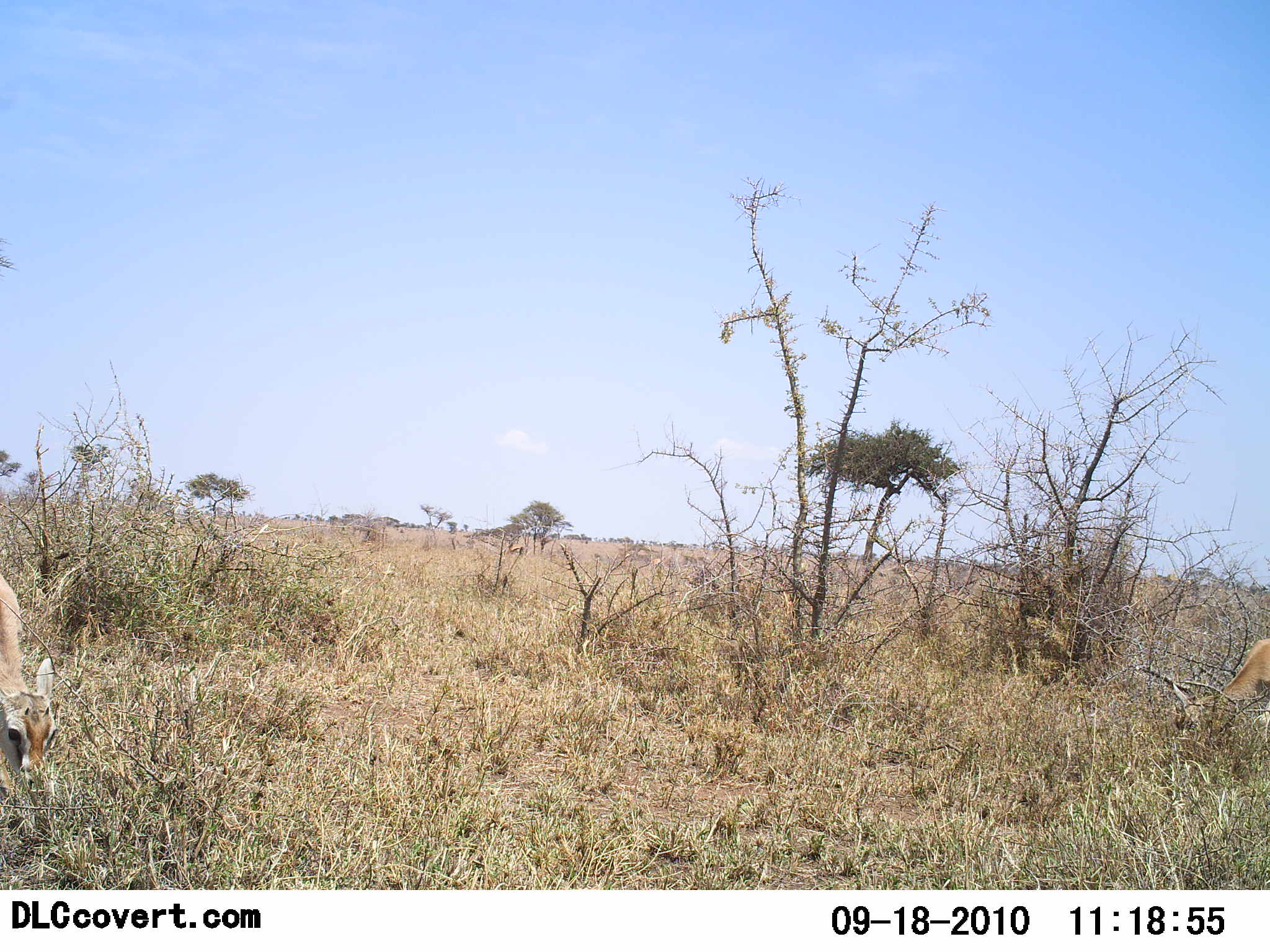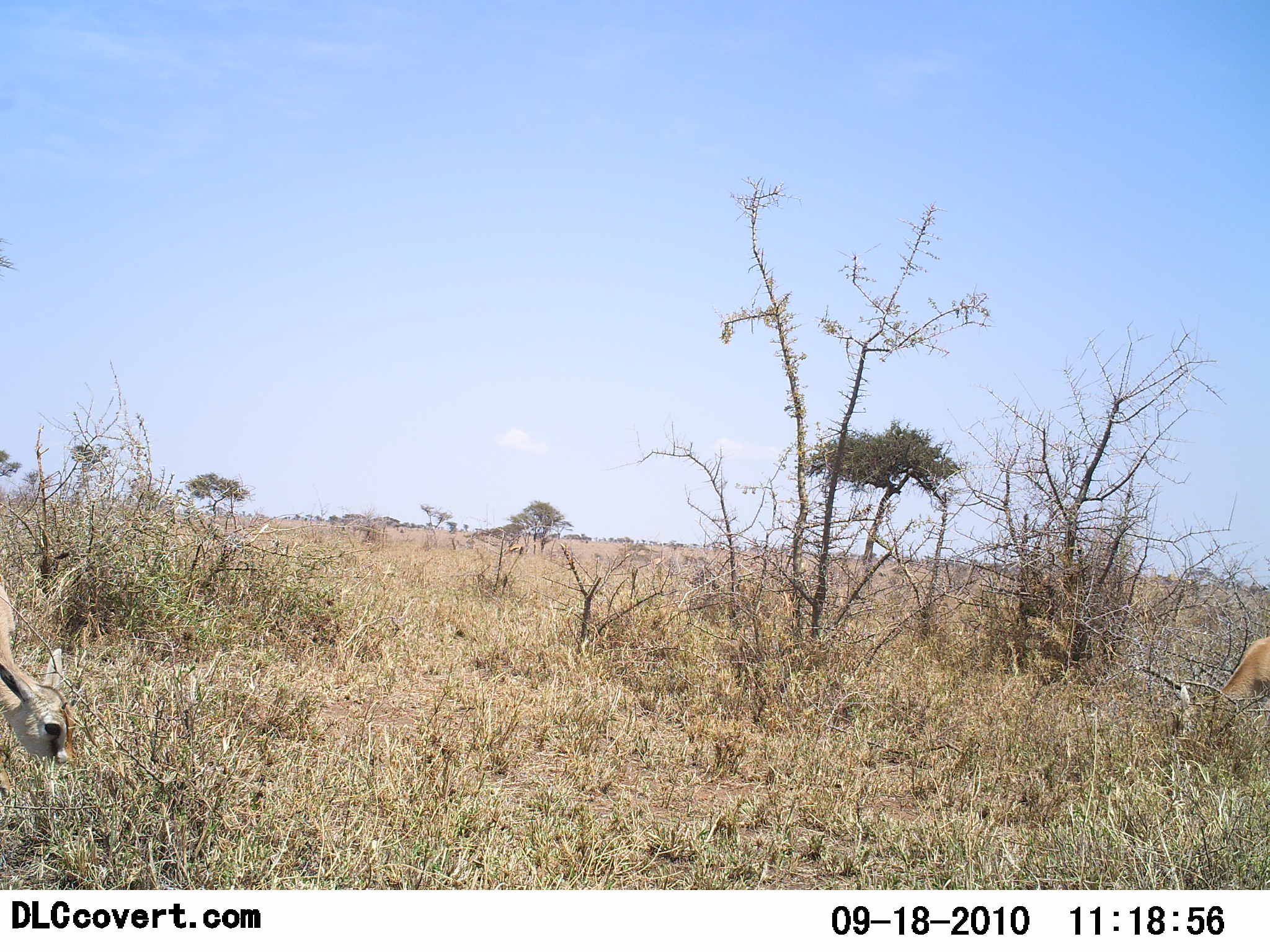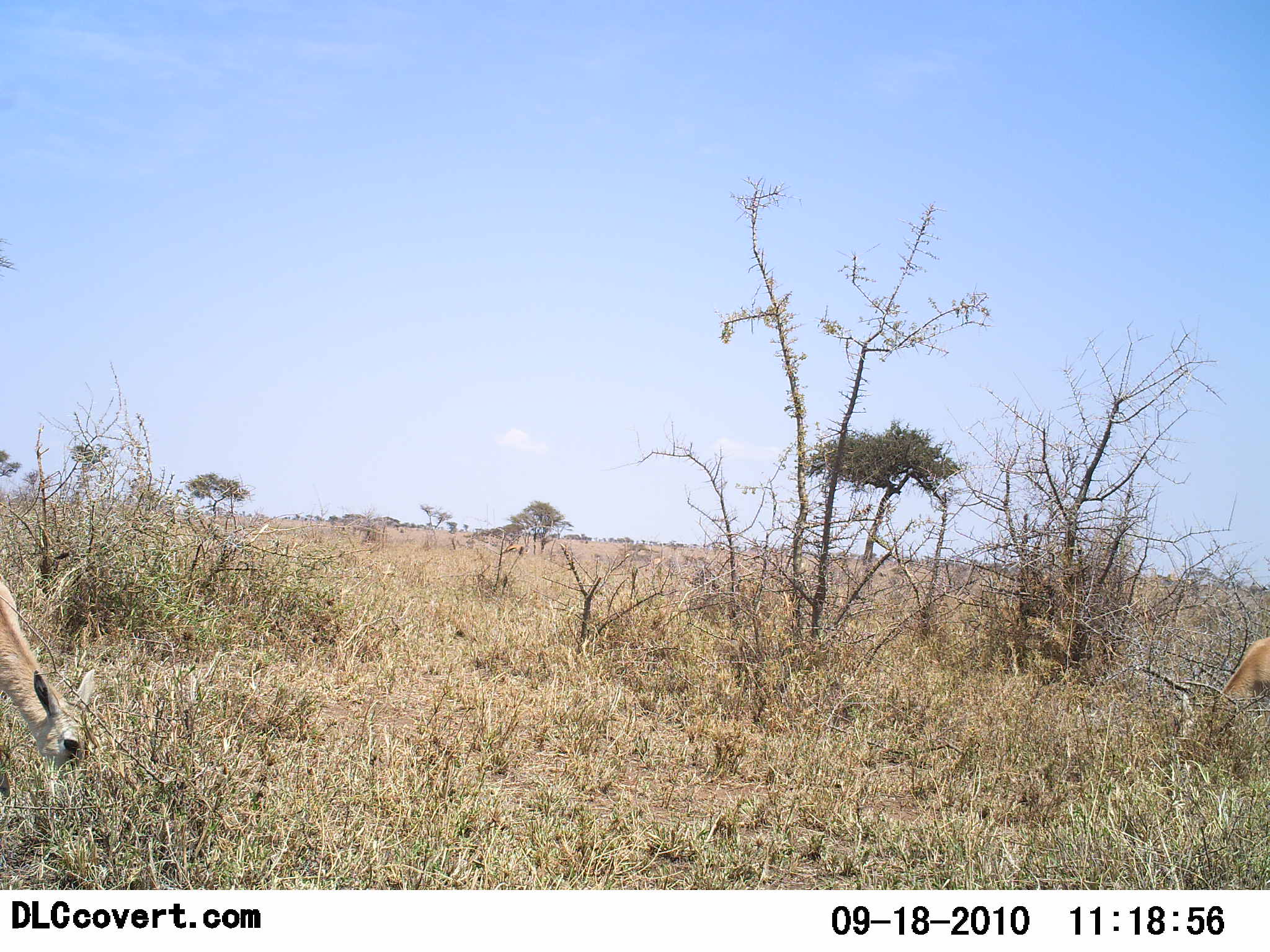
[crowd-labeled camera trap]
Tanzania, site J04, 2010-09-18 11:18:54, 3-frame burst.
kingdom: Animalia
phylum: Chordata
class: Mammalia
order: Artiodactyla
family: Bovidae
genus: Eudorcas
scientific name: Eudorcas thomsonii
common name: thomson's gazelle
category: gazellethomsons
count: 2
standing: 15%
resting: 0%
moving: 0%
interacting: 0%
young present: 0%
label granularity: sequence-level